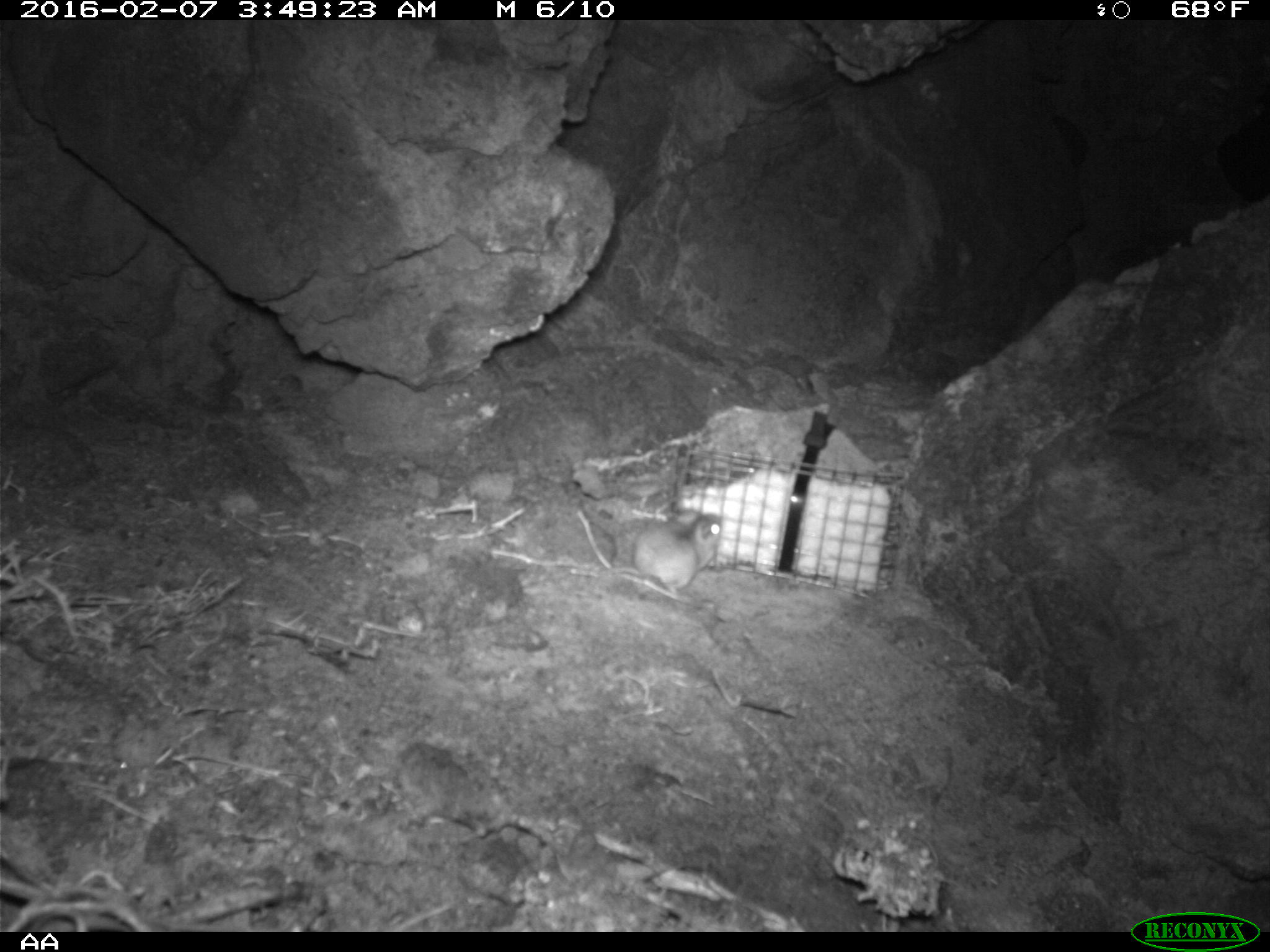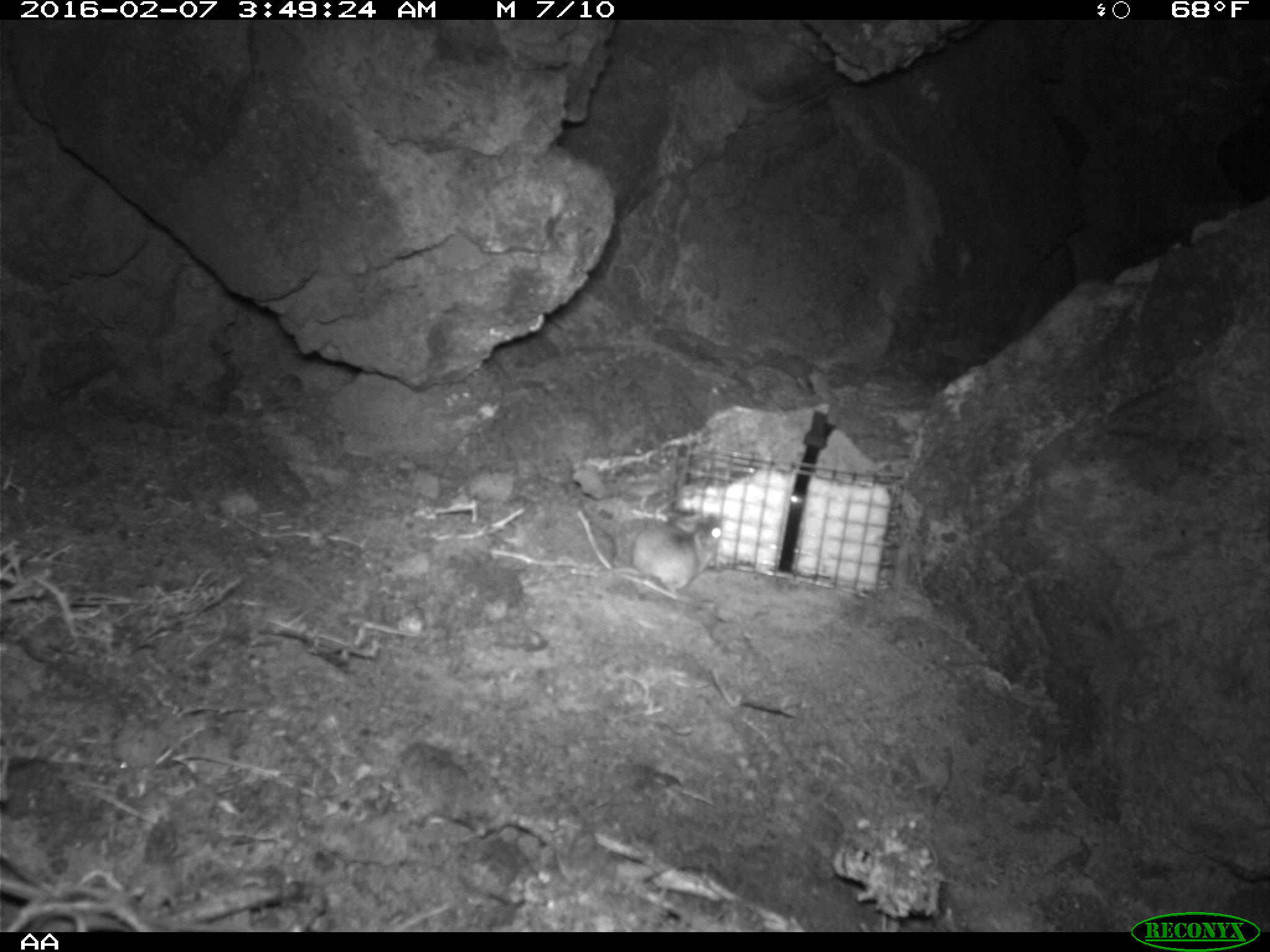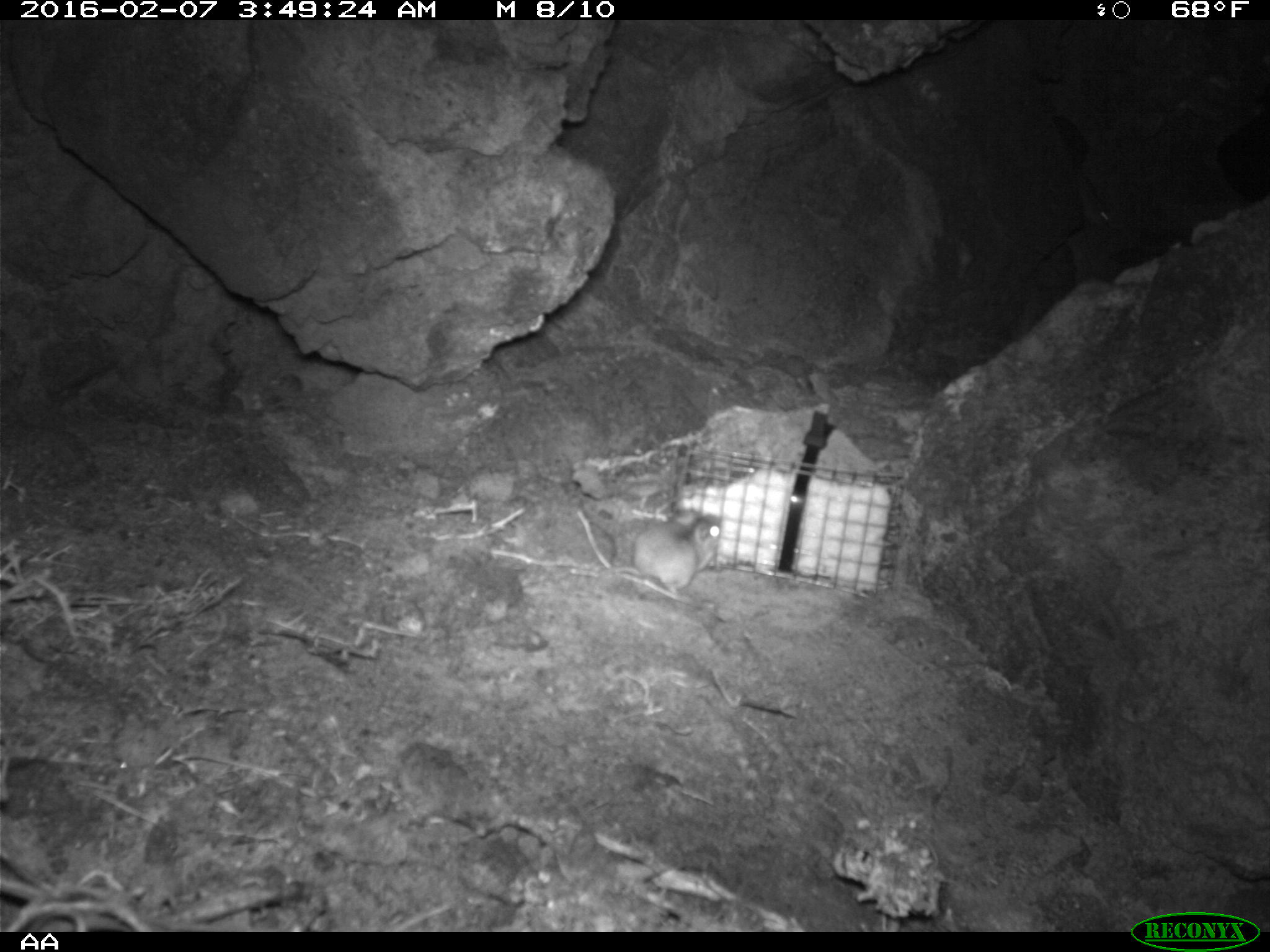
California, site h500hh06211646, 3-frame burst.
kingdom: Animalia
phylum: Chordata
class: Mammalia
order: Rodentia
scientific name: Rodentia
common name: rodent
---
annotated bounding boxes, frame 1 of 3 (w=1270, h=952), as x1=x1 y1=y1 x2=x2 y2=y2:
rodent: x1=590 y1=511 x2=724 y2=602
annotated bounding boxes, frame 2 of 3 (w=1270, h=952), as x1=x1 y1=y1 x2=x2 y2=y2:
rodent: x1=581 y1=516 x2=723 y2=597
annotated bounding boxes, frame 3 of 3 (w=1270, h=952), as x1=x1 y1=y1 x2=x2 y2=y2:
rodent: x1=597 y1=510 x2=721 y2=596